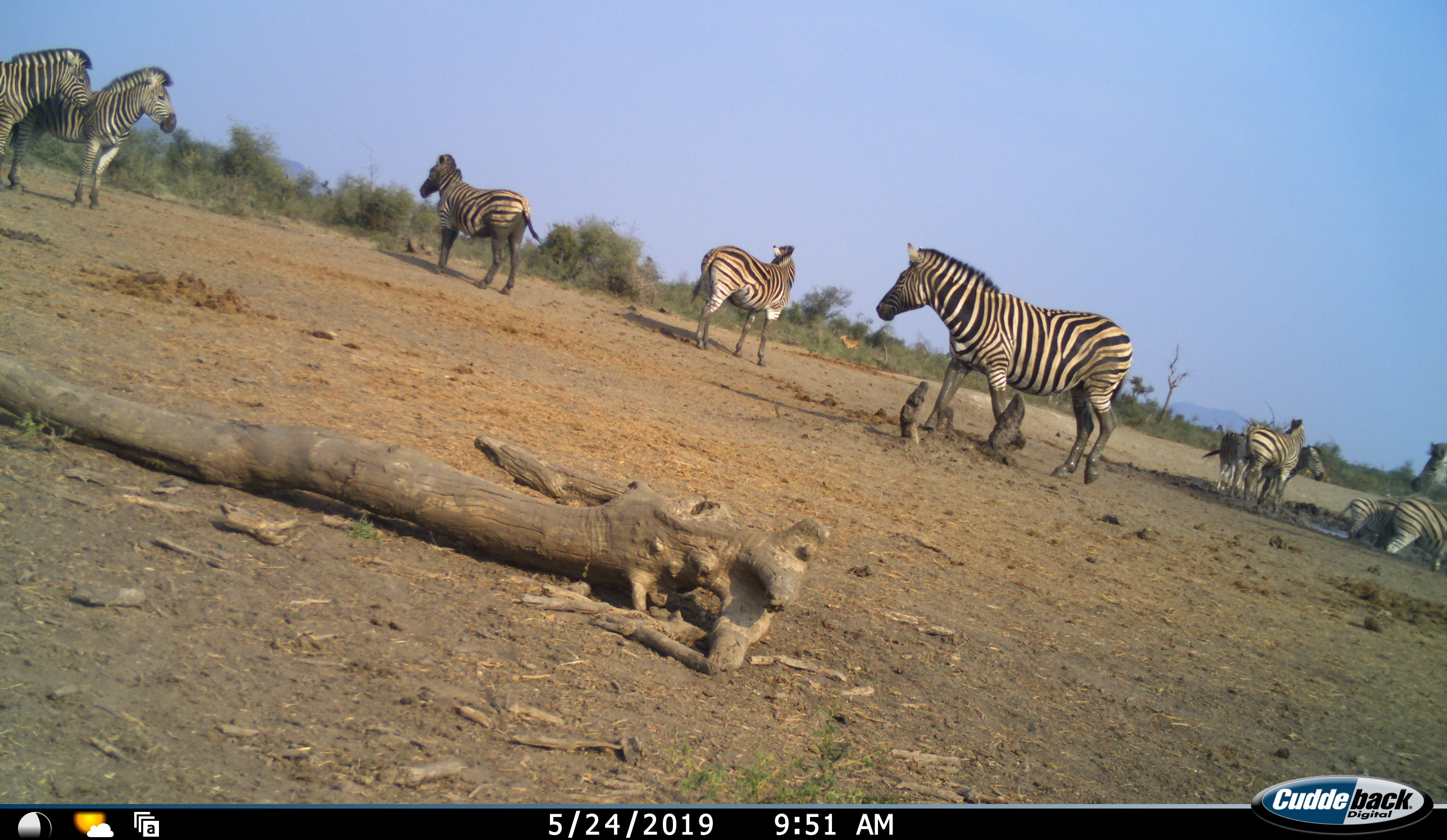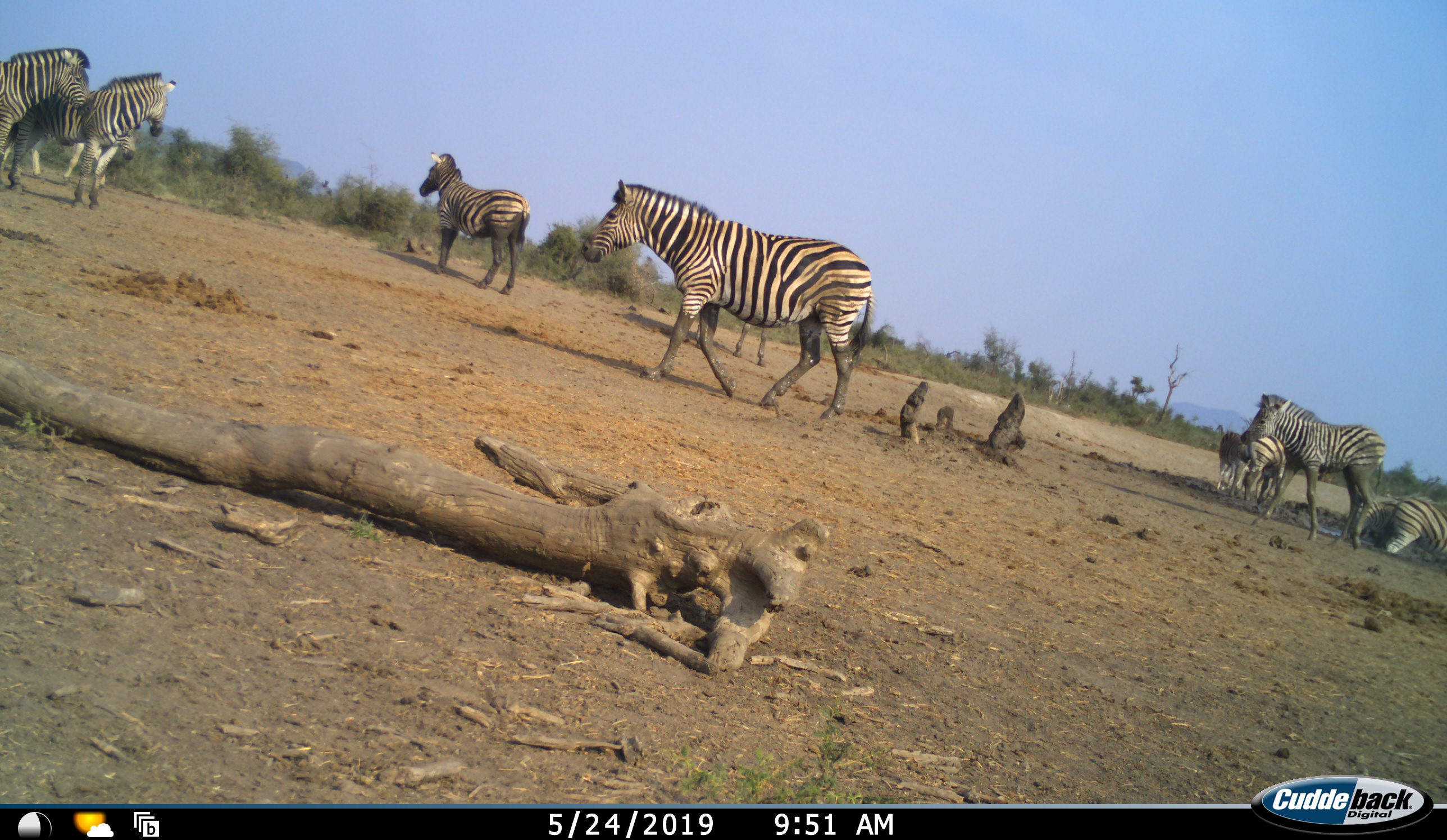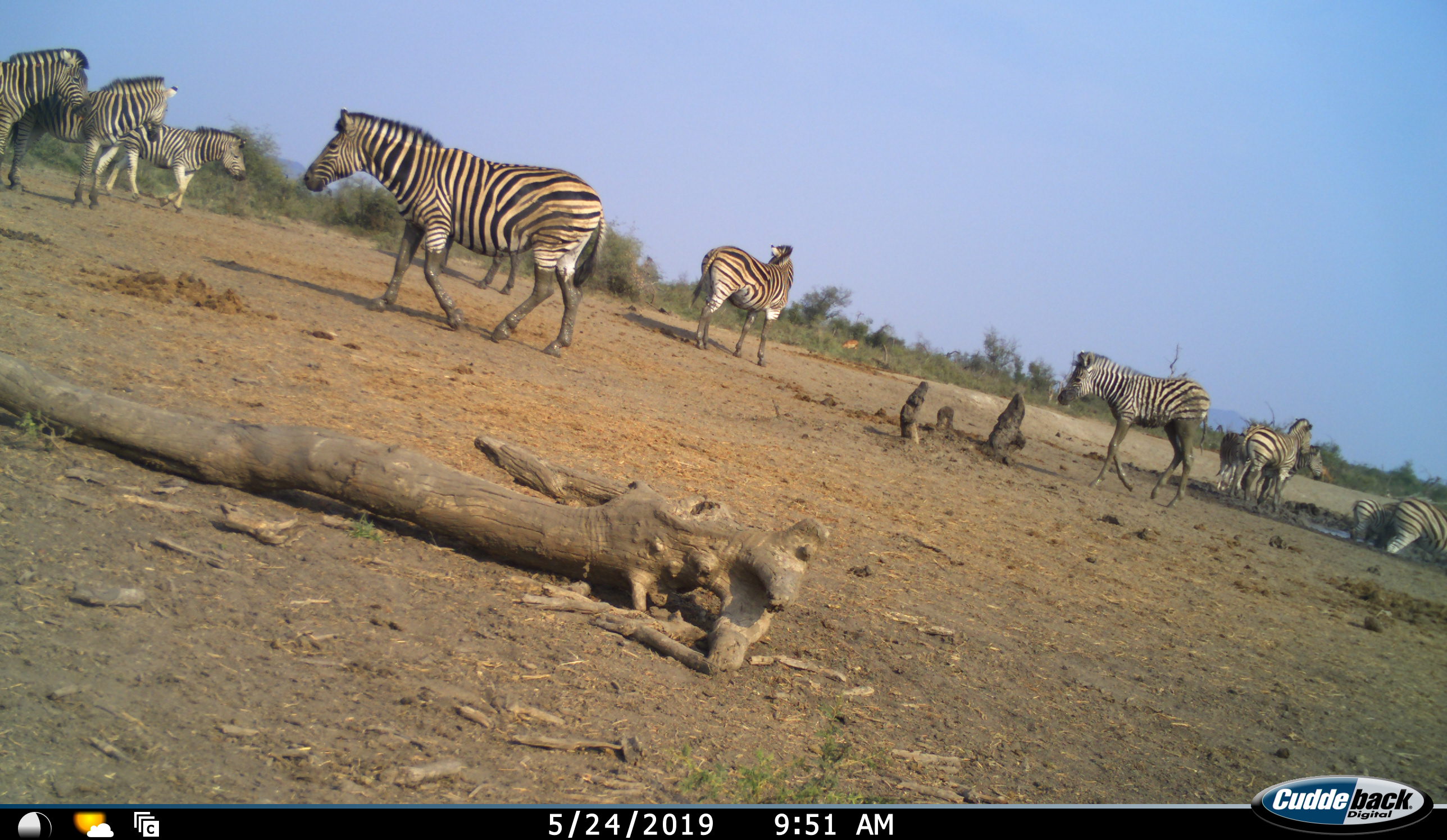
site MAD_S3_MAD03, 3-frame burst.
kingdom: Animalia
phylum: Chordata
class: Mammalia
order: Perissodactyla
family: Equidae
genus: Equus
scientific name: Equus quagga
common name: plains zebra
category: zebraplains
Zebraplains (plains zebra) (Equus quagga), count 10. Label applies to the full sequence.